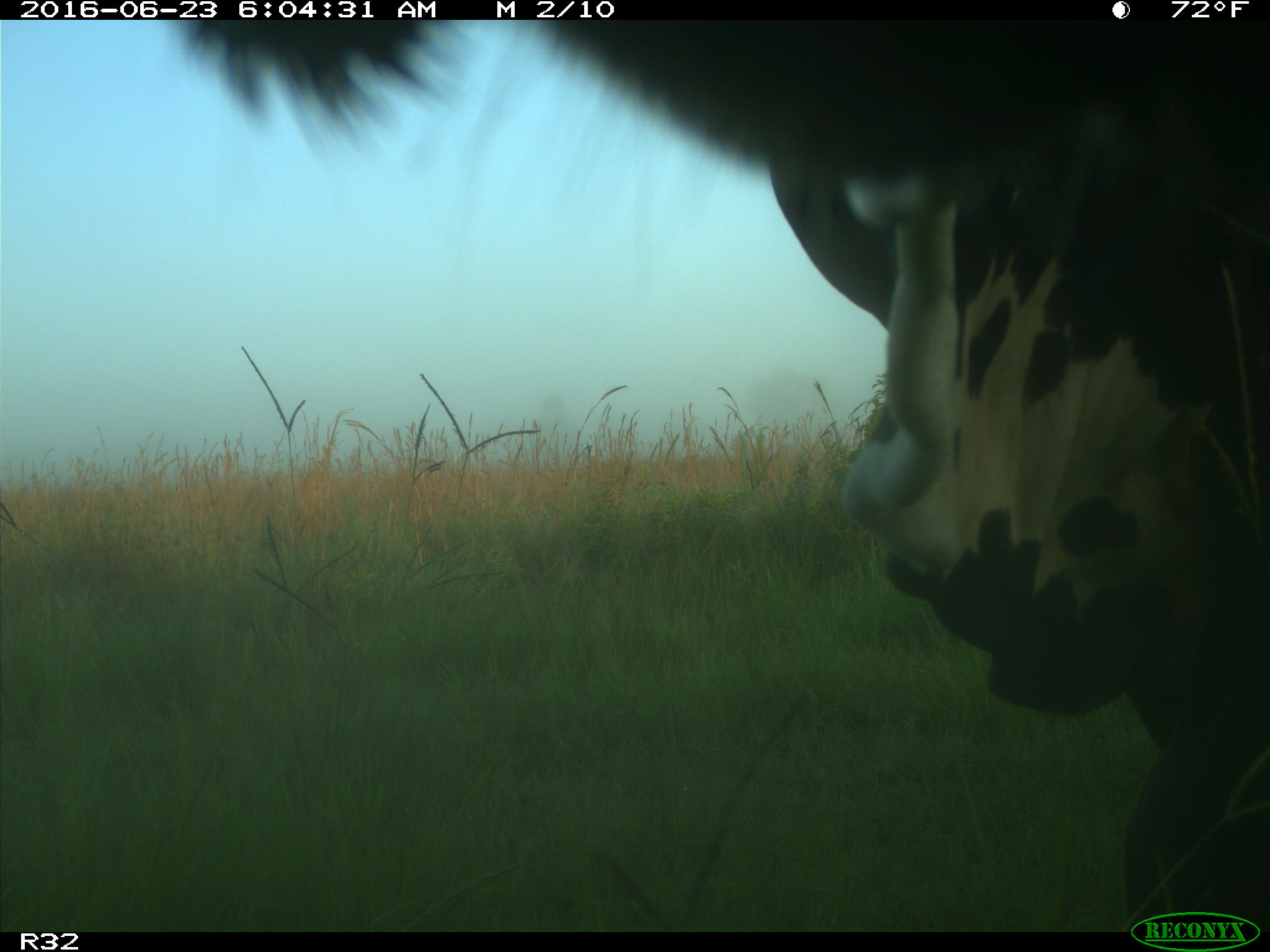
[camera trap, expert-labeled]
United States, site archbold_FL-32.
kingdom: Animalia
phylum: Chordata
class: Mammalia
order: Artiodactyla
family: Bovidae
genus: Bos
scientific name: Bos taurus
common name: domestic cow